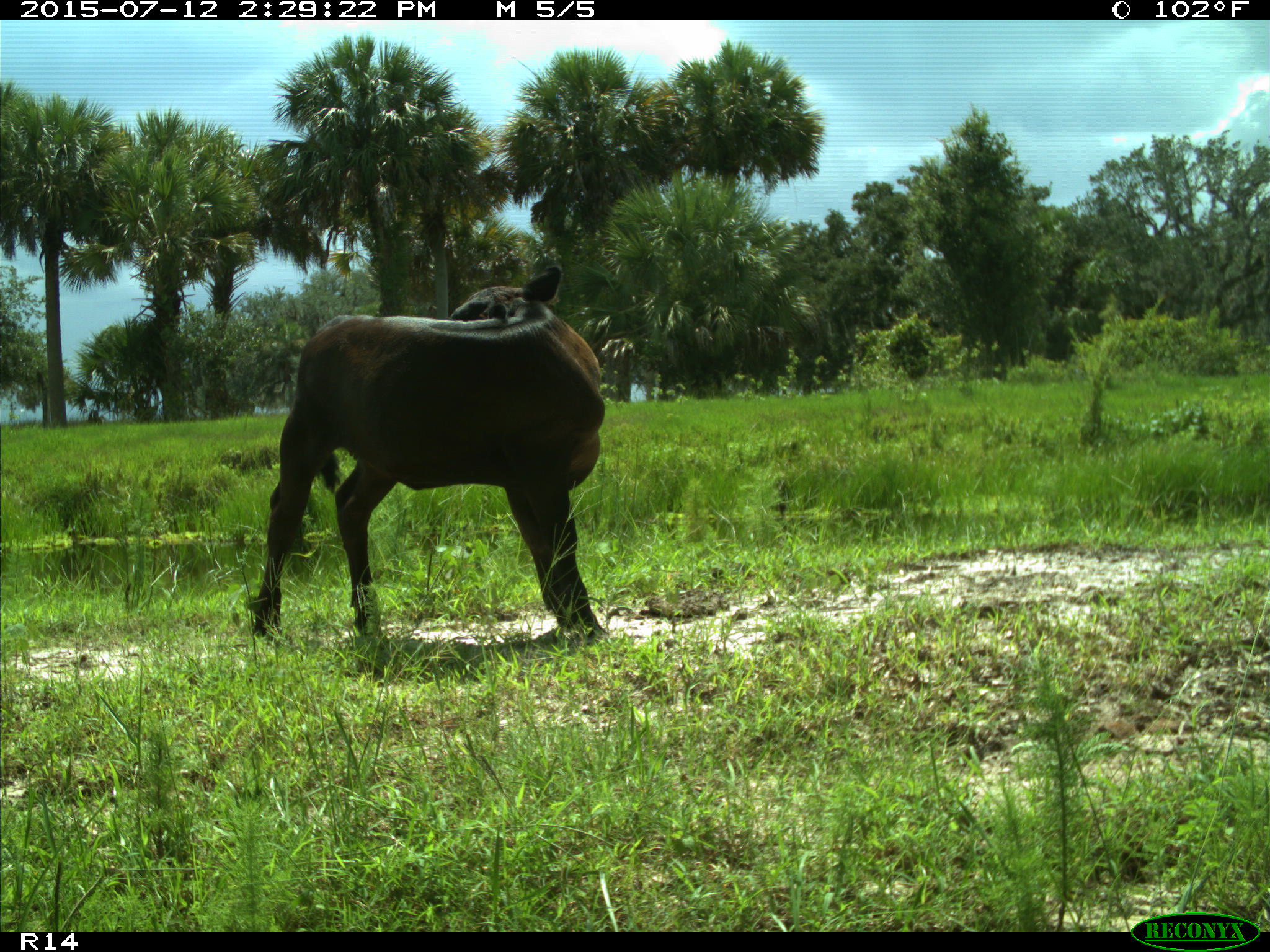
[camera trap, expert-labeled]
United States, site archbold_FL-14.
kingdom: Animalia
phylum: Chordata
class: Mammalia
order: Artiodactyla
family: Bovidae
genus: Bos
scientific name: Bos taurus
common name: domestic cow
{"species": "Bos taurus (domestic cow)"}